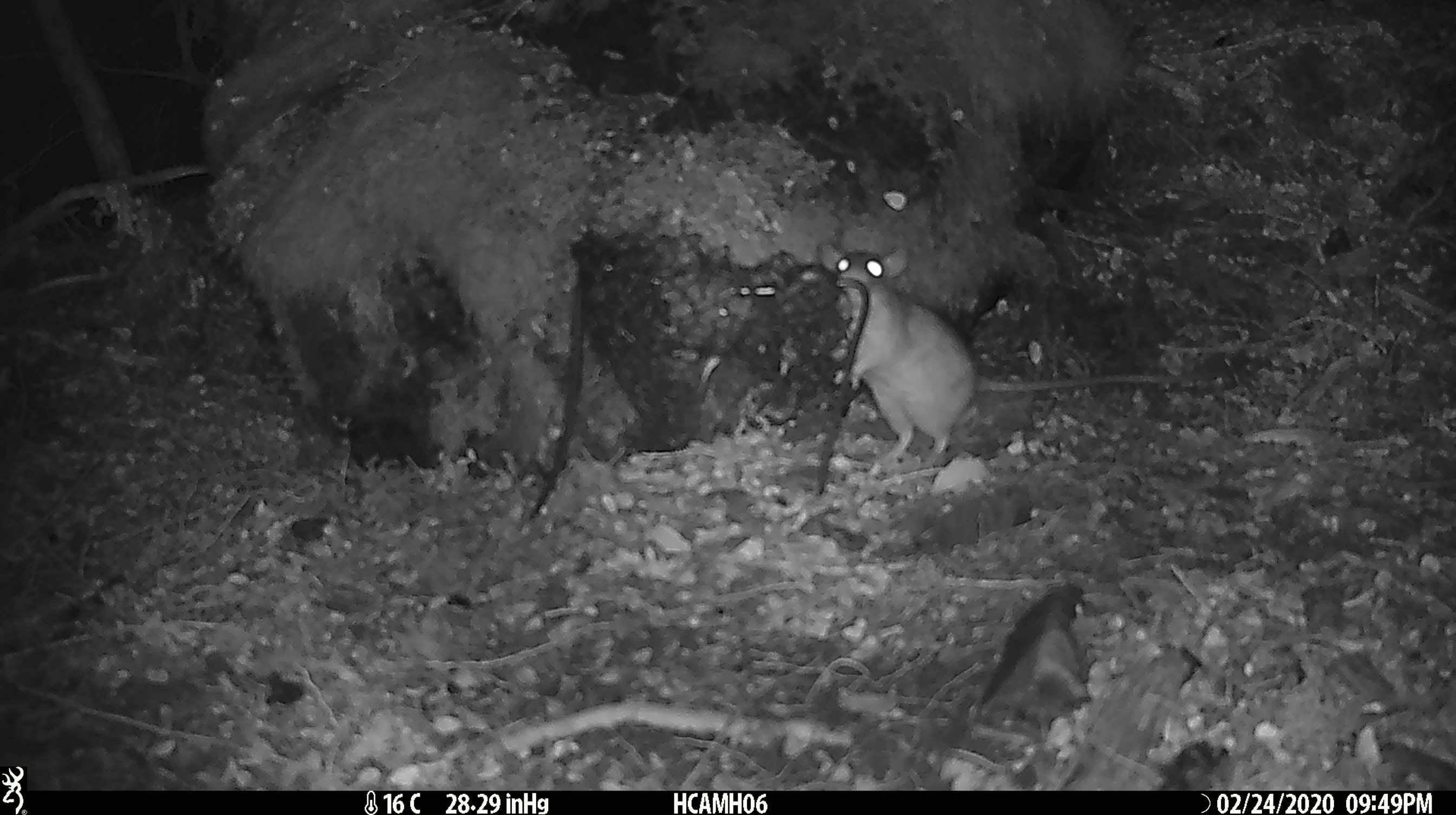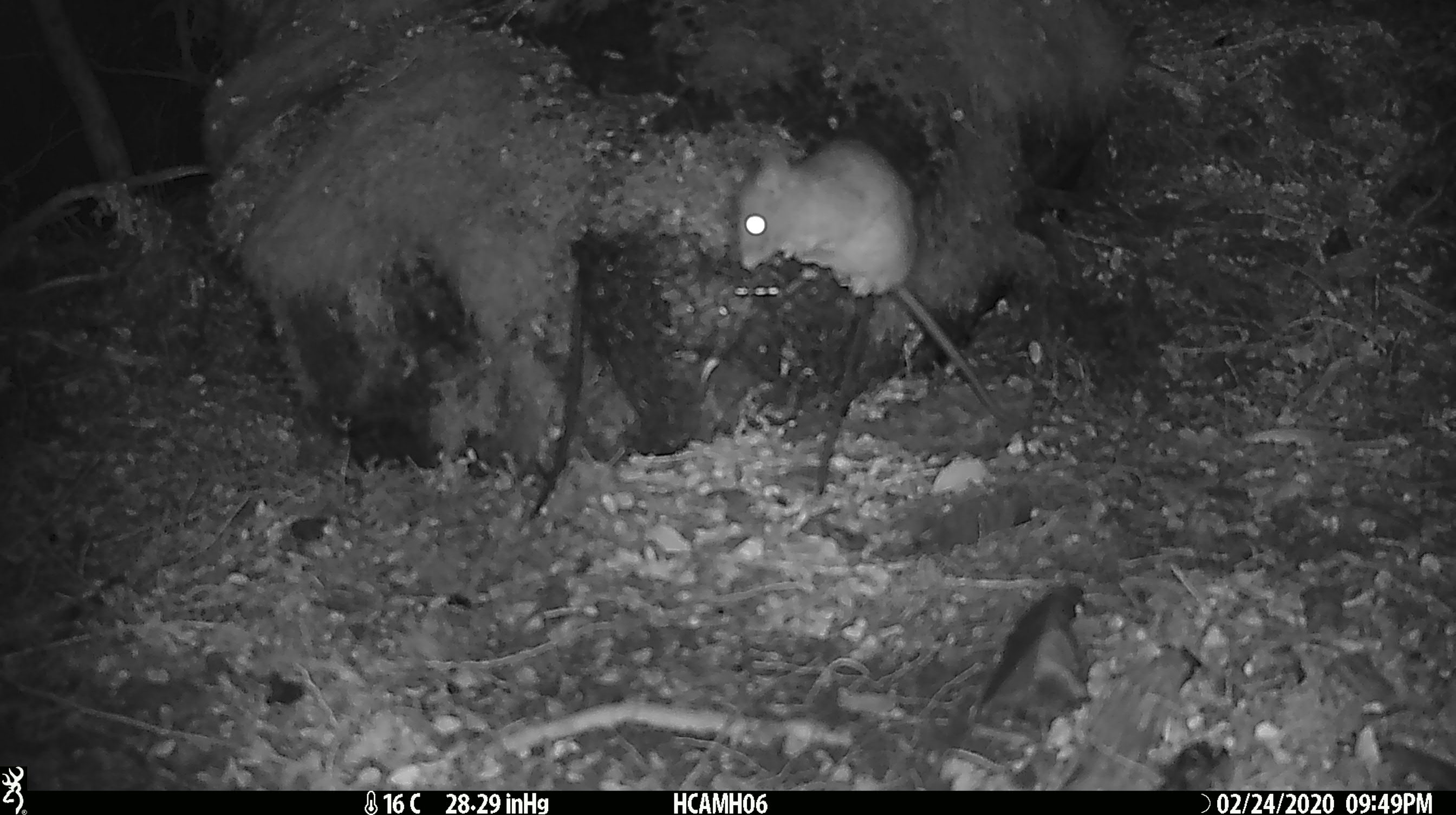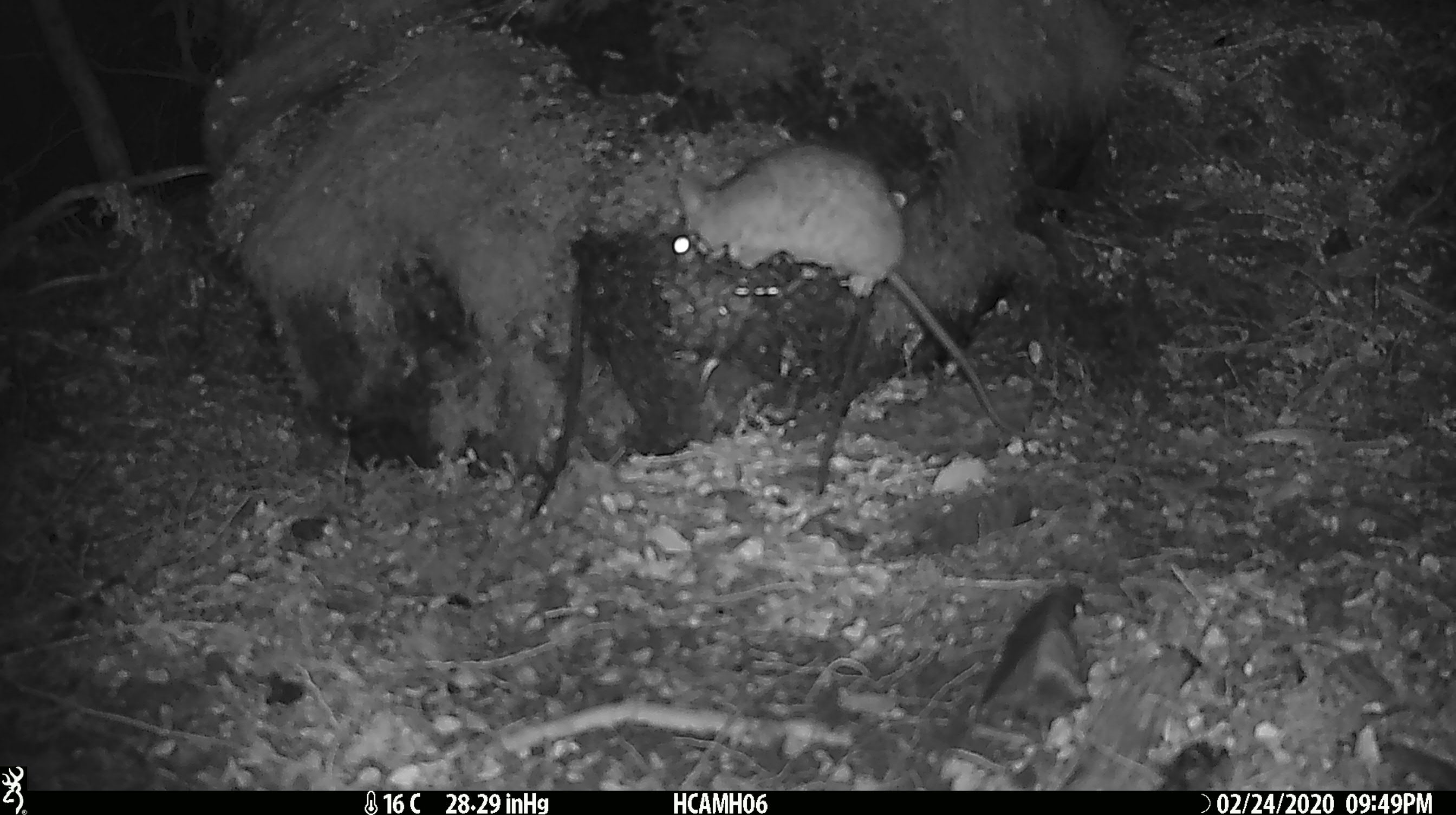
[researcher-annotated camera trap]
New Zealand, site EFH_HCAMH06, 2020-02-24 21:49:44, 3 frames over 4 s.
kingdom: Animalia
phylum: Chordata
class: Mammalia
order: Rodentia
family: Muridae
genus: Mus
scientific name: Mus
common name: mouse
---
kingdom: Animalia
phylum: Chordata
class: Mammalia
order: Rodentia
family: Muridae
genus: Rattus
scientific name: Rattus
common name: rat